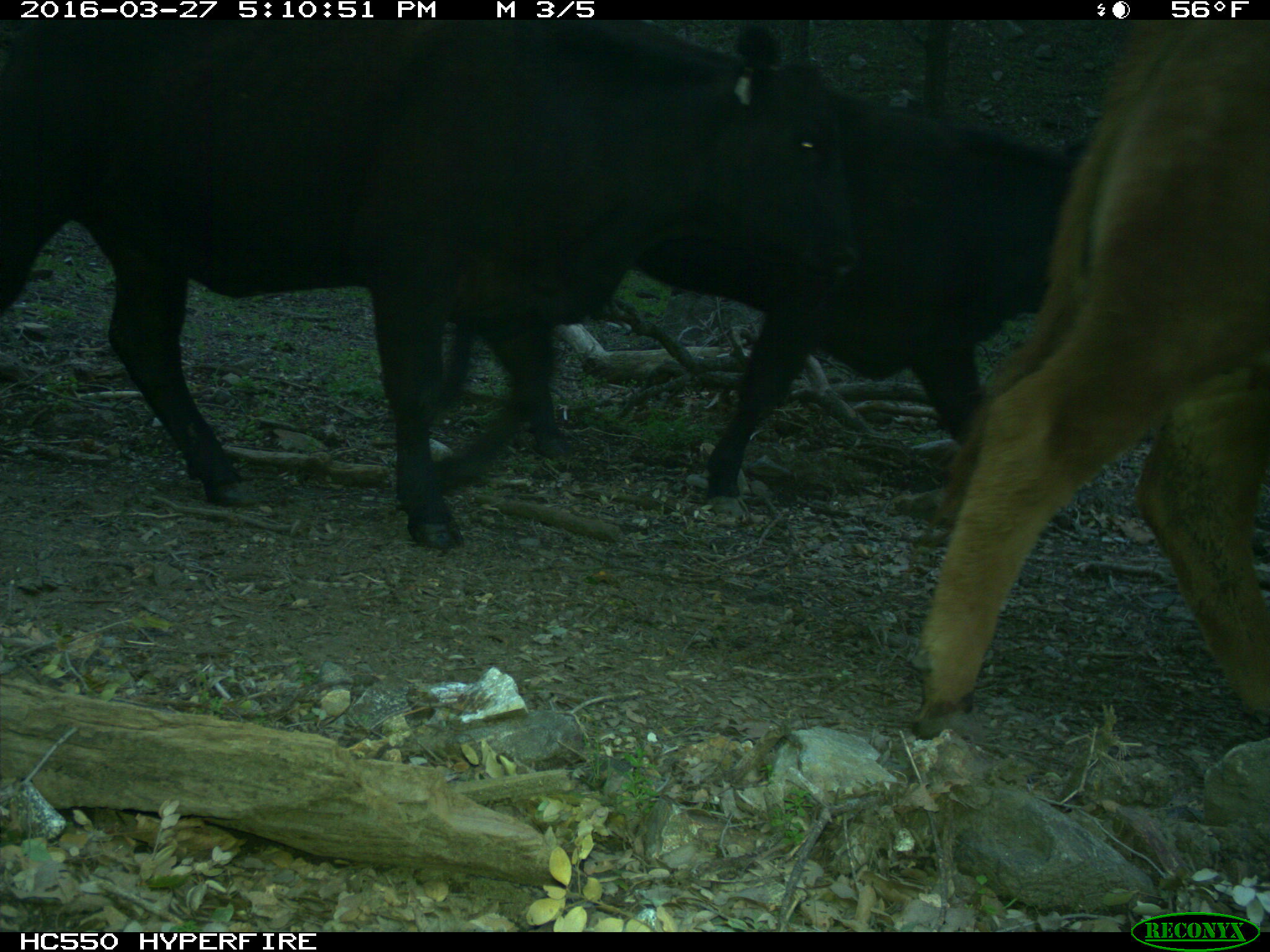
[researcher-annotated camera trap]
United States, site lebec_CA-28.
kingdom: Animalia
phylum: Chordata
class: Mammalia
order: Artiodactyla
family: Bovidae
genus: Bos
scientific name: Bos taurus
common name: domestic cow